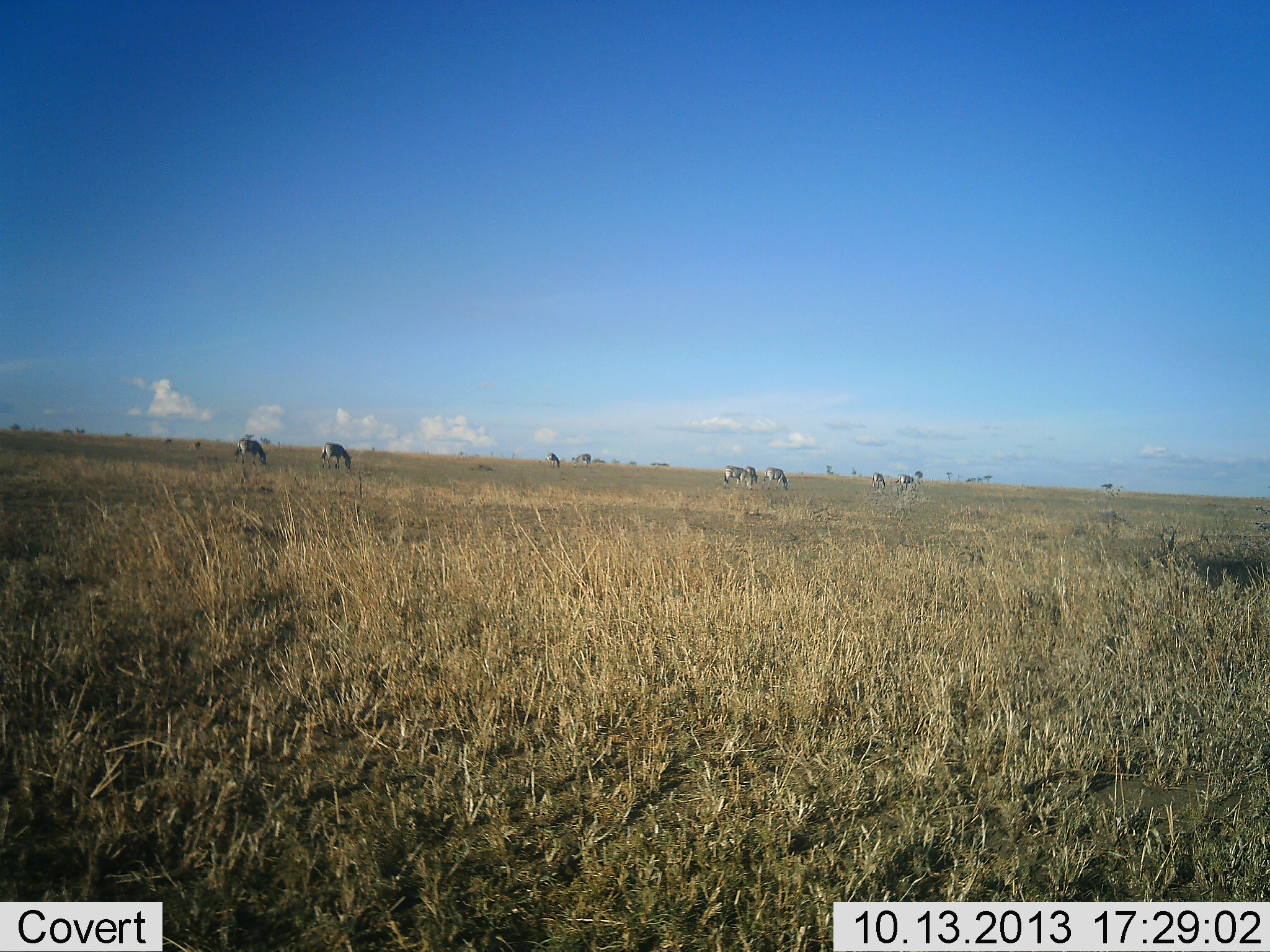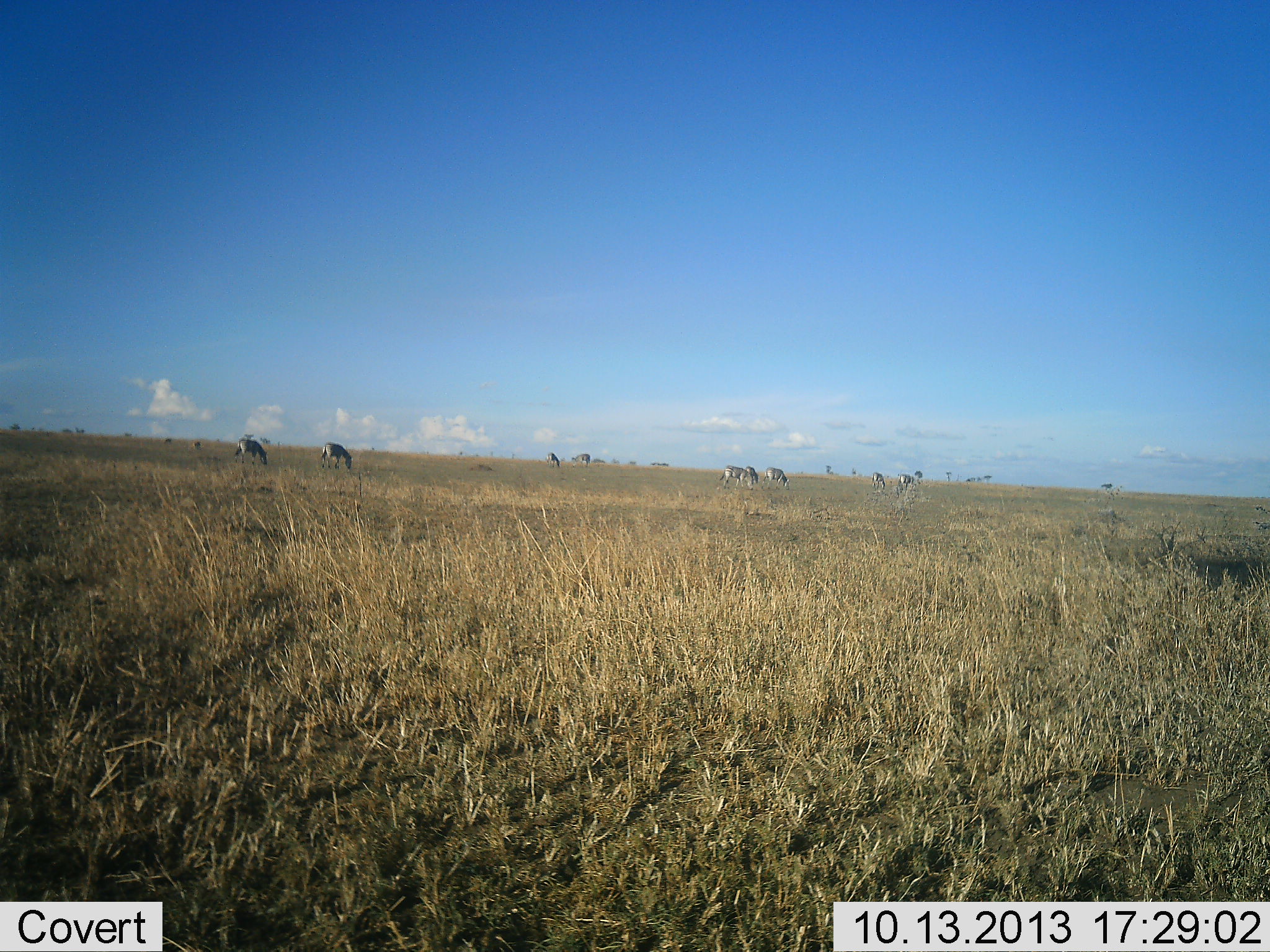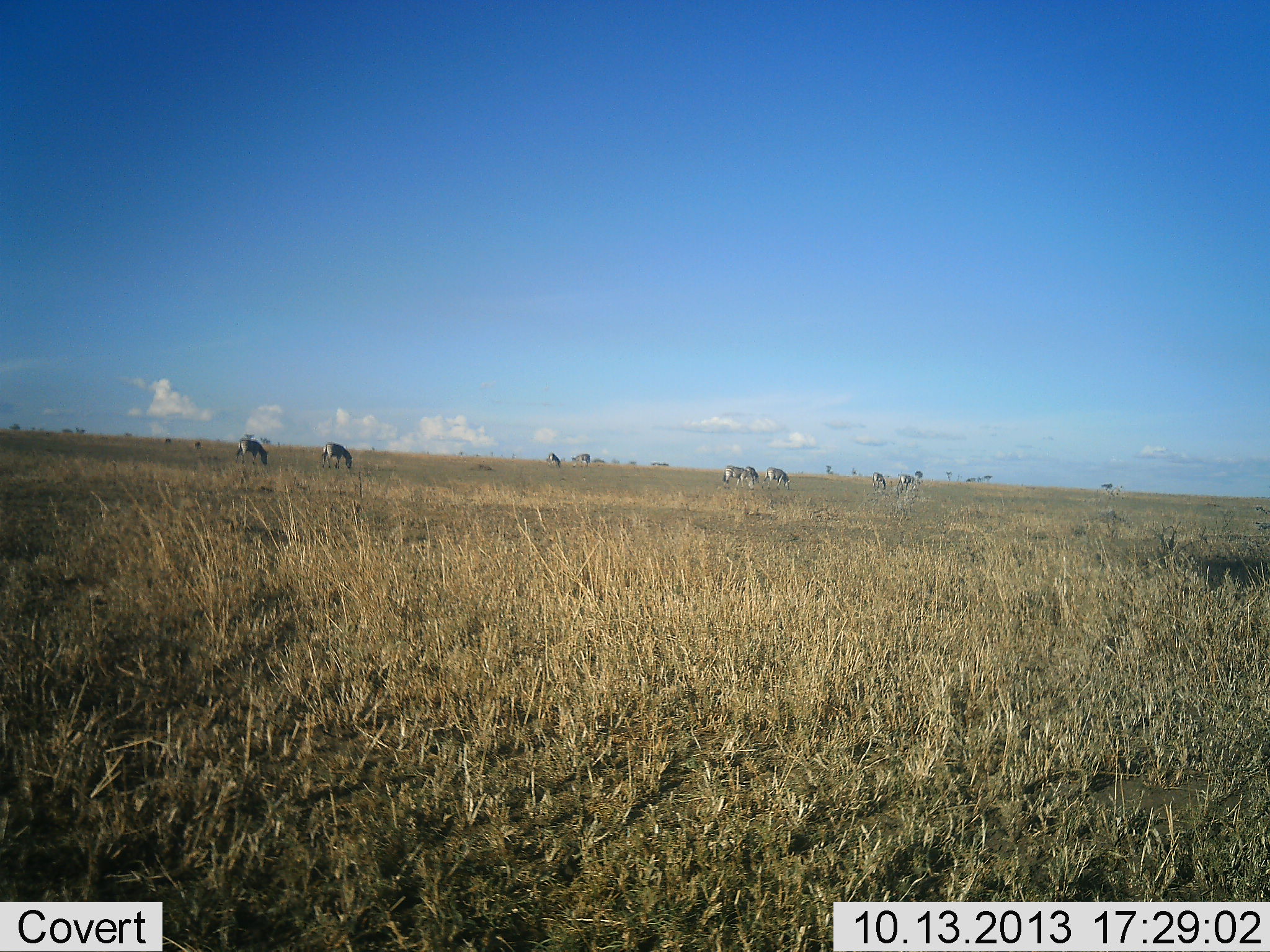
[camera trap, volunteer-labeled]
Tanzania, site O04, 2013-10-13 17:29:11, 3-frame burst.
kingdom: Animalia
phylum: Chordata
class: Mammalia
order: Perissodactyla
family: Equidae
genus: Equus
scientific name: Equus quagga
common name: plains zebra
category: zebra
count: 8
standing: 20%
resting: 0%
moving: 0%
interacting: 0%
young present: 0%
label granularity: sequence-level